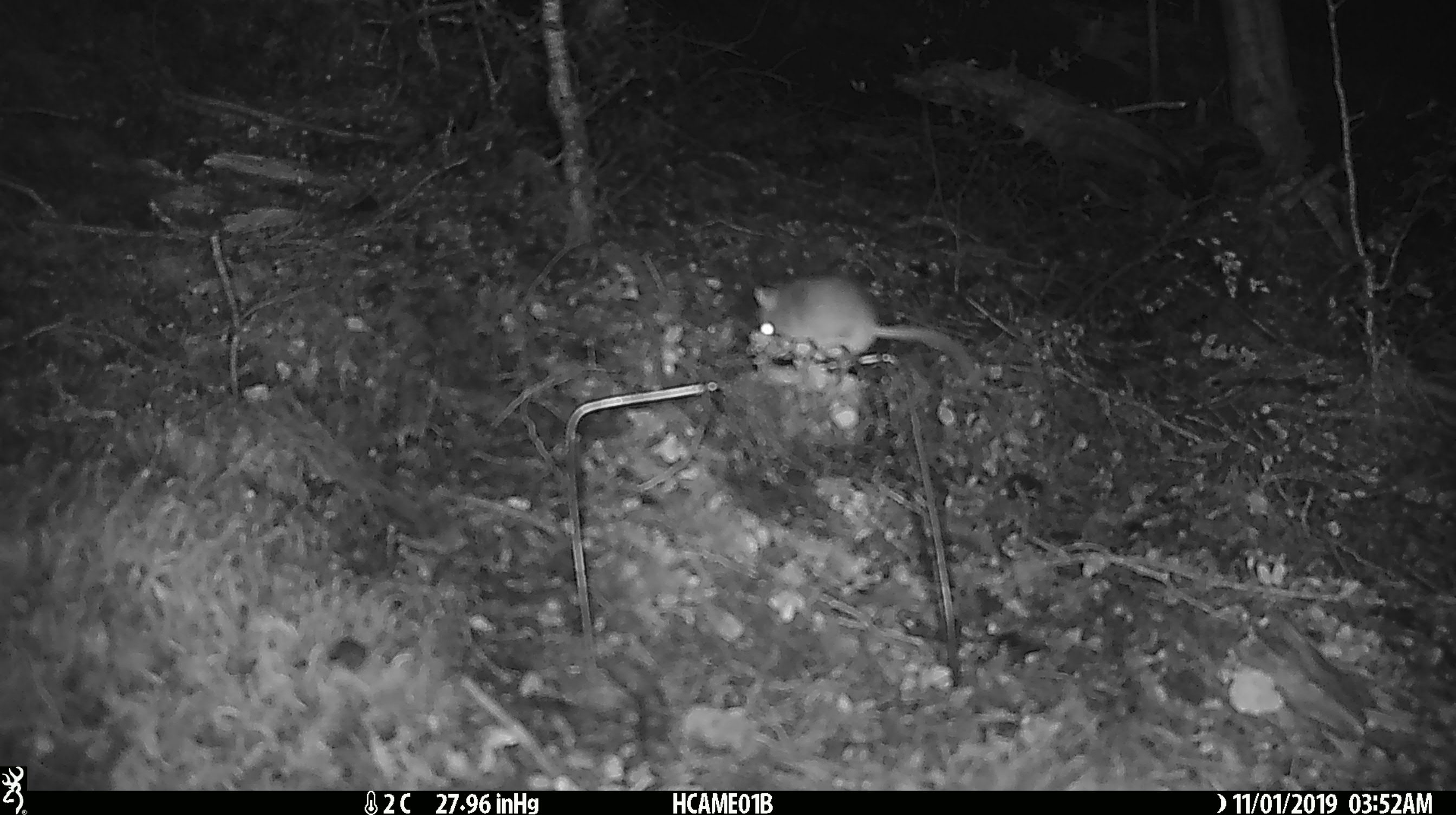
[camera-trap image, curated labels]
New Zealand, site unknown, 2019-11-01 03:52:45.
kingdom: Animalia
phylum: Chordata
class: Mammalia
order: Rodentia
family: Muridae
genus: Mus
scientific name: Mus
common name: mouse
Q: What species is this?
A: Mouse (Mus).